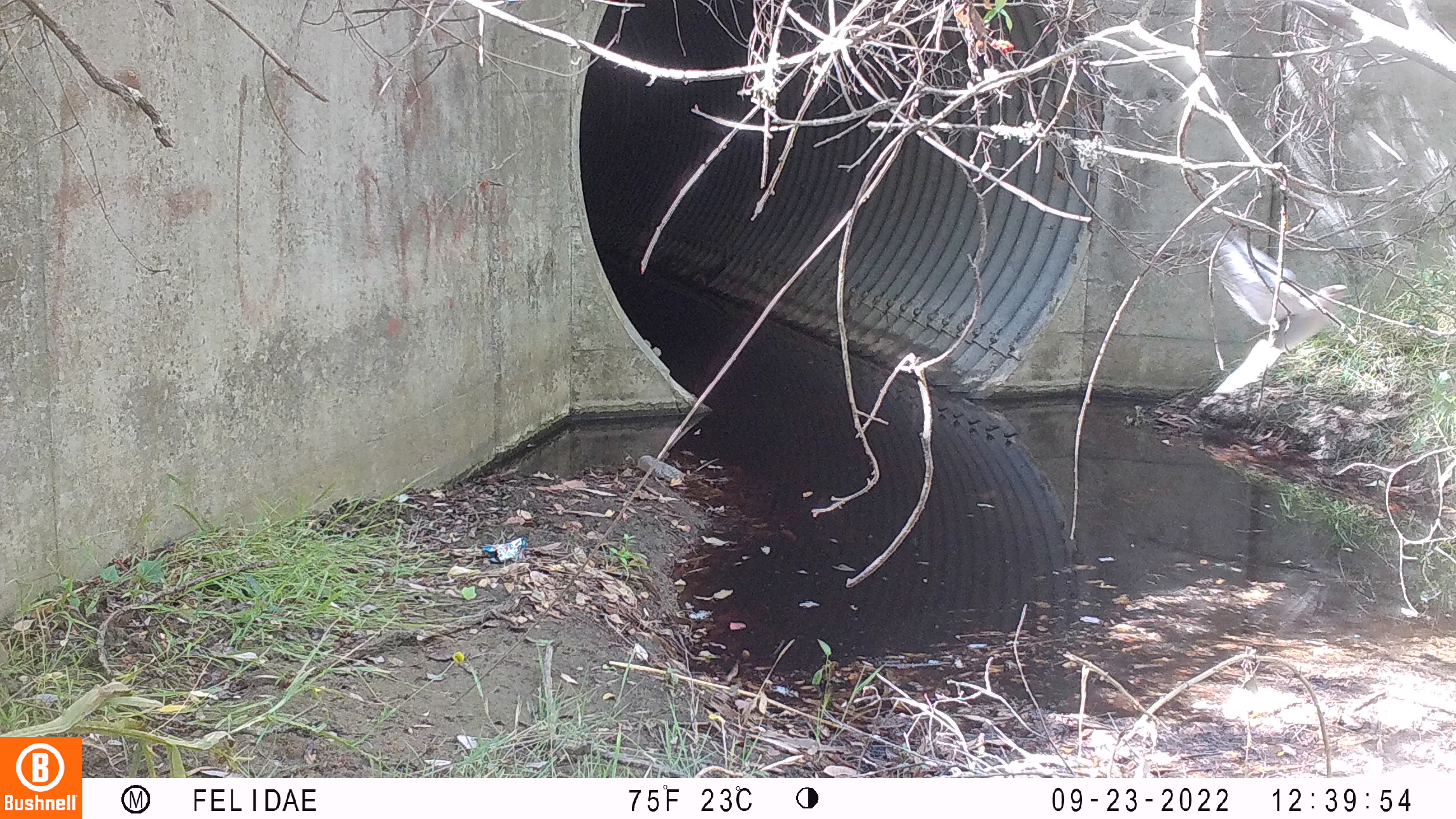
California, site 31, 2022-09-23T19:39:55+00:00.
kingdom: Animalia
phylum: Chordata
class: Aves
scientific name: Aves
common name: bird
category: unknown bird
Unknown bird (bird) (Aves).